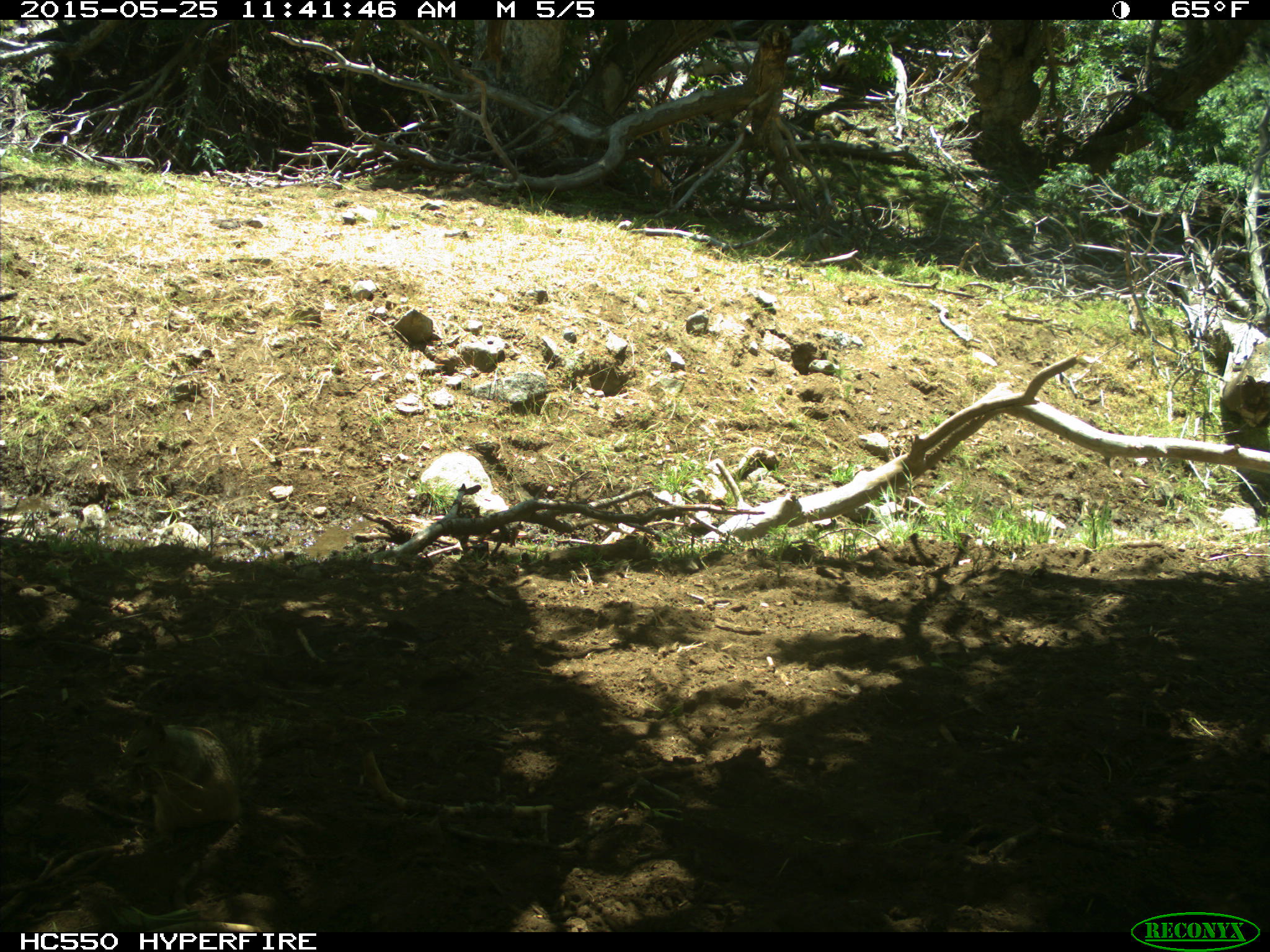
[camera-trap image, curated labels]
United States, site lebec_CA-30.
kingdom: Animalia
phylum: Chordata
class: Mammalia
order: Rodentia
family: Sciuridae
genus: Otospermophilus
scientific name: Otospermophilus beecheyi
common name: california ground squirrel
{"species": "Otospermophilus beecheyi (california ground squirrel)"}